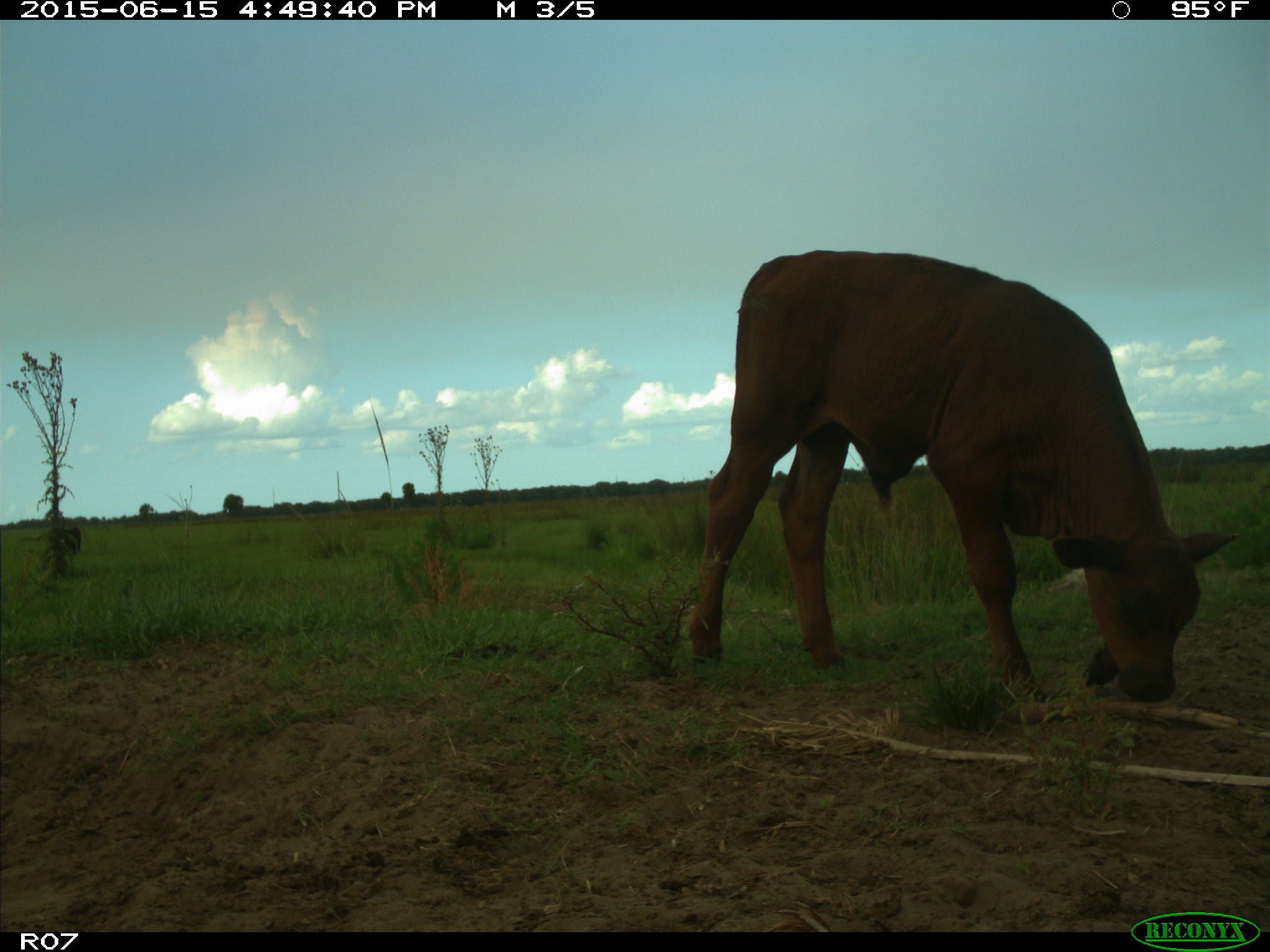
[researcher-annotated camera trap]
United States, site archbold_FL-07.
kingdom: Animalia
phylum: Chordata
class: Mammalia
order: Artiodactyla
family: Bovidae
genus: Bos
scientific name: Bos taurus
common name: domestic cow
Bos taurus (domestic cow).